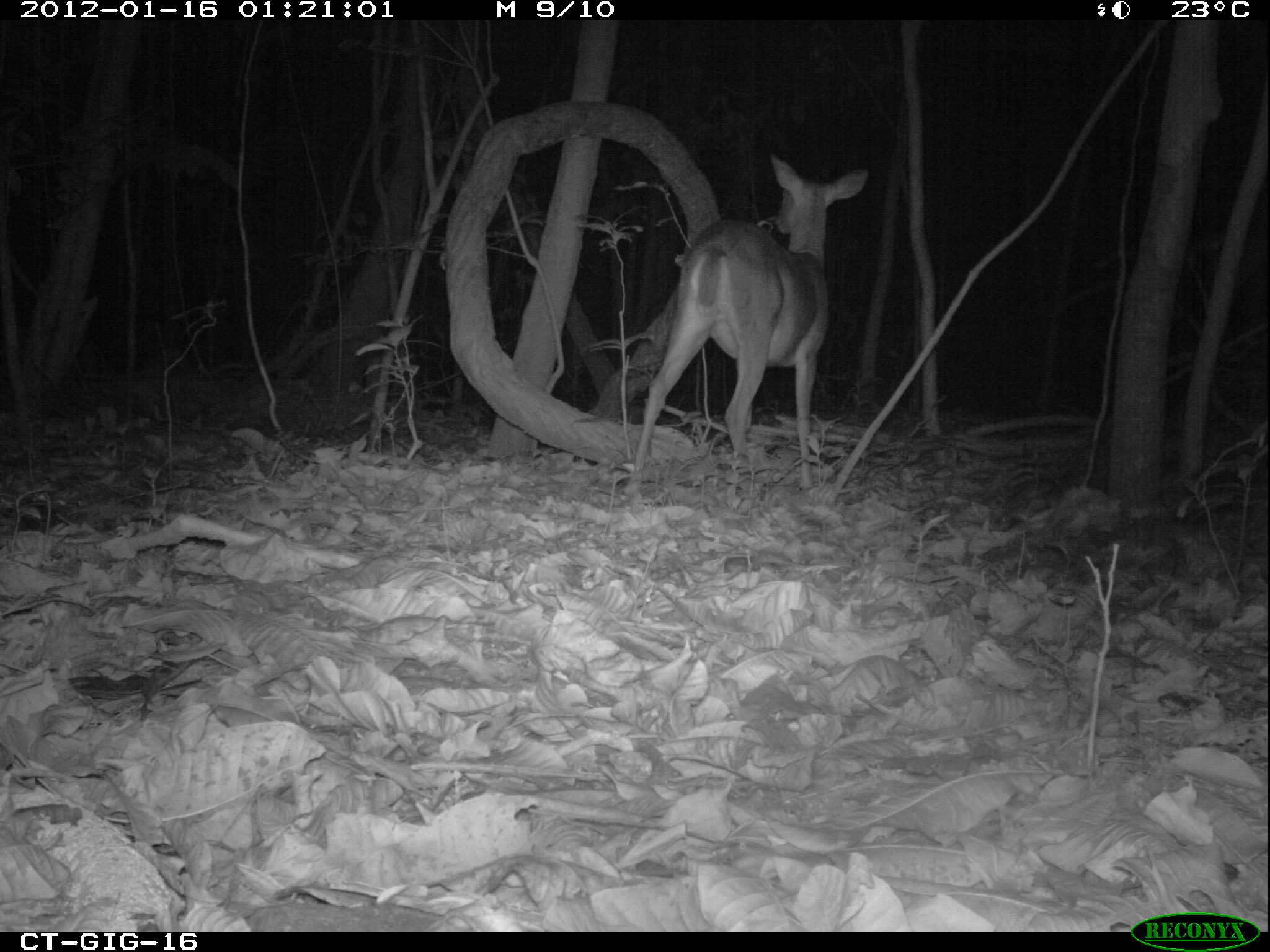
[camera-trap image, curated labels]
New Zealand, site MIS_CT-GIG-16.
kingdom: Animalia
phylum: Chordata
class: Mammalia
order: Artiodactyla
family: Cervidae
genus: Odocoileus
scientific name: Odocoileus virginianus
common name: white-tailed deer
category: white tailed deer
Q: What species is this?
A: White tailed deer (white-tailed deer) (Odocoileus virginianus).